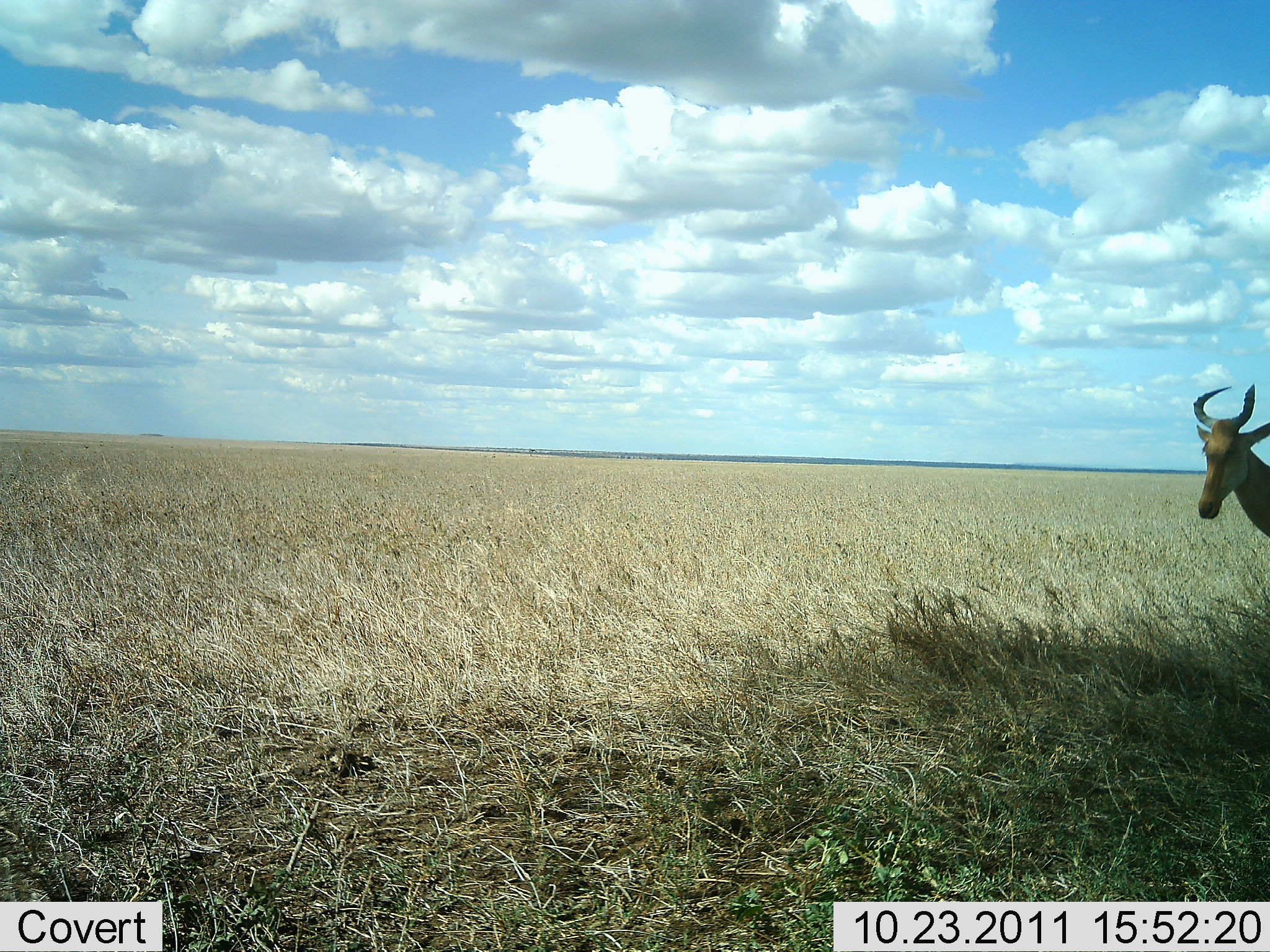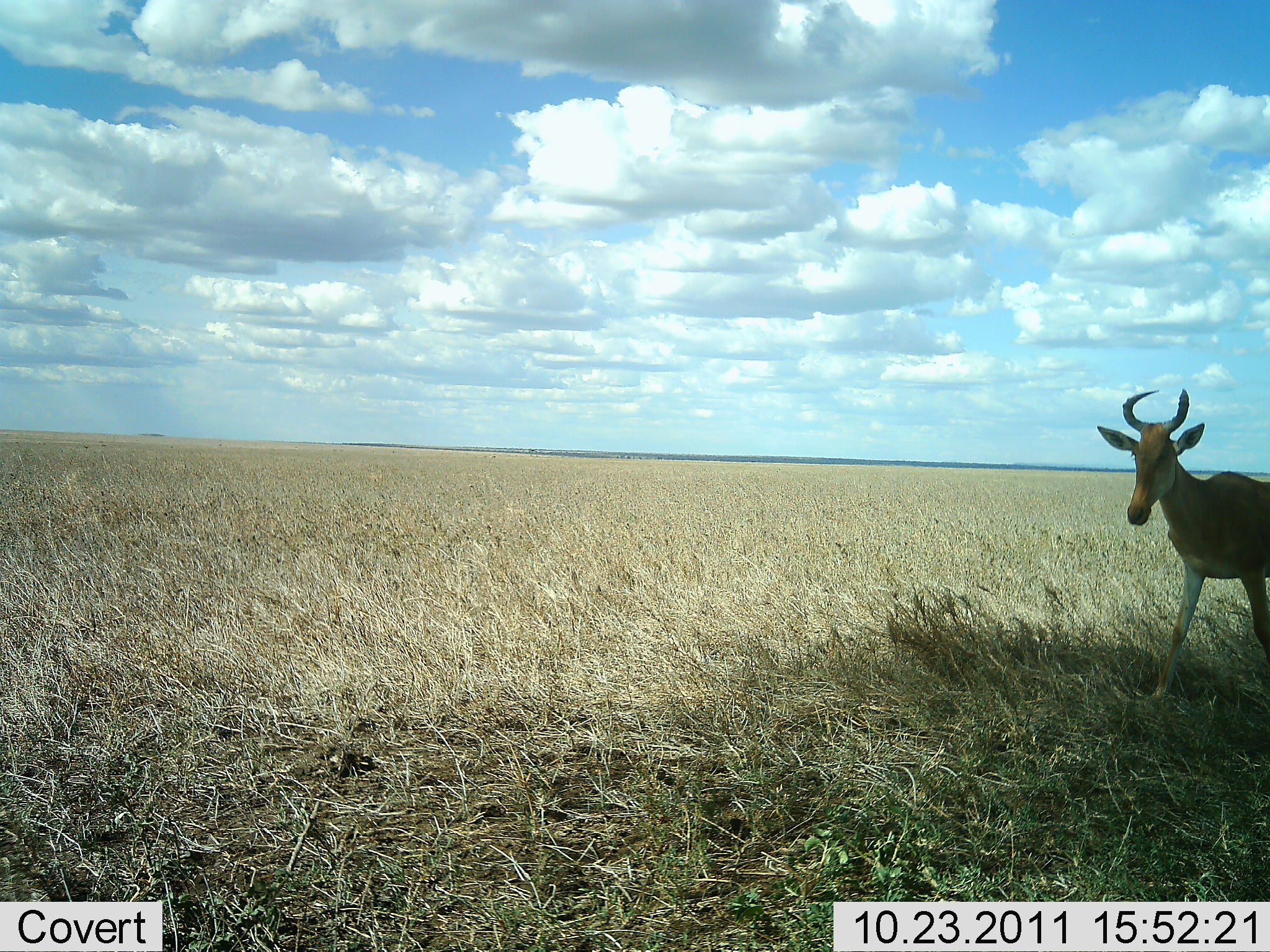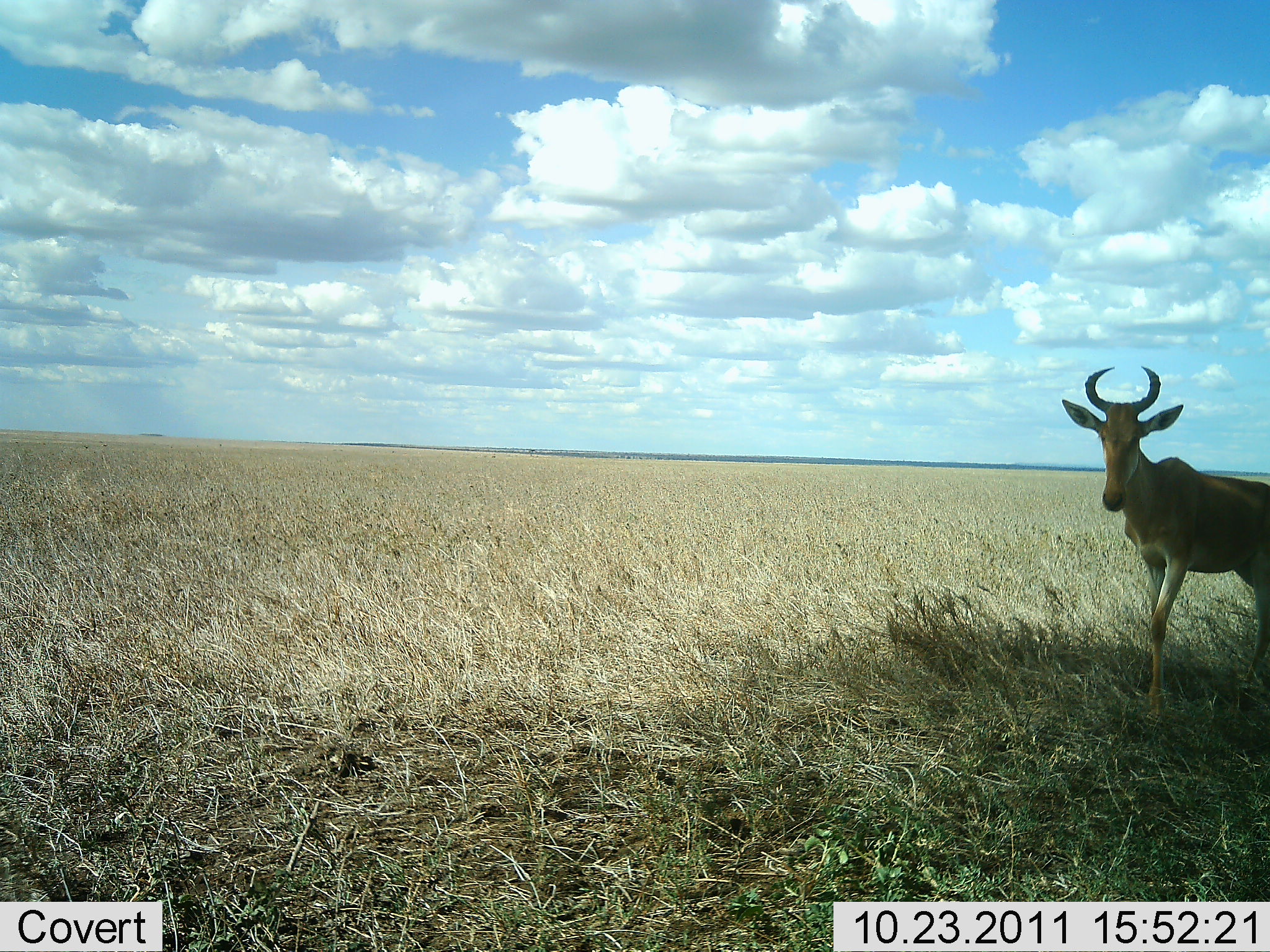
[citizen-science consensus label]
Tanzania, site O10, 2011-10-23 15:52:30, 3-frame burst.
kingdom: Animalia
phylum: Chordata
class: Mammalia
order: Artiodactyla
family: Bovidae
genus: Alcelaphus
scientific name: Alcelaphus buselaphus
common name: hartebeest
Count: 1.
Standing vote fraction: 0%.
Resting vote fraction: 0%.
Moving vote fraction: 100%.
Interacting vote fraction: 0%.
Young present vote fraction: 0%.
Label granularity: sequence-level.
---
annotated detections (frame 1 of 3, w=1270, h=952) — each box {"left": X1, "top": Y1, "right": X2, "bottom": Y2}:
animal: {"left": 1192, "top": 384, "right": 1270, "bottom": 553}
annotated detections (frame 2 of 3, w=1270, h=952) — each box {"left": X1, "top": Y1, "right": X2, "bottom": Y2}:
animal: {"left": 1093, "top": 387, "right": 1270, "bottom": 714}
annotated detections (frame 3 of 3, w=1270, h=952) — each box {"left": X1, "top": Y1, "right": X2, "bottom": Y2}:
animal: {"left": 1056, "top": 361, "right": 1268, "bottom": 733}